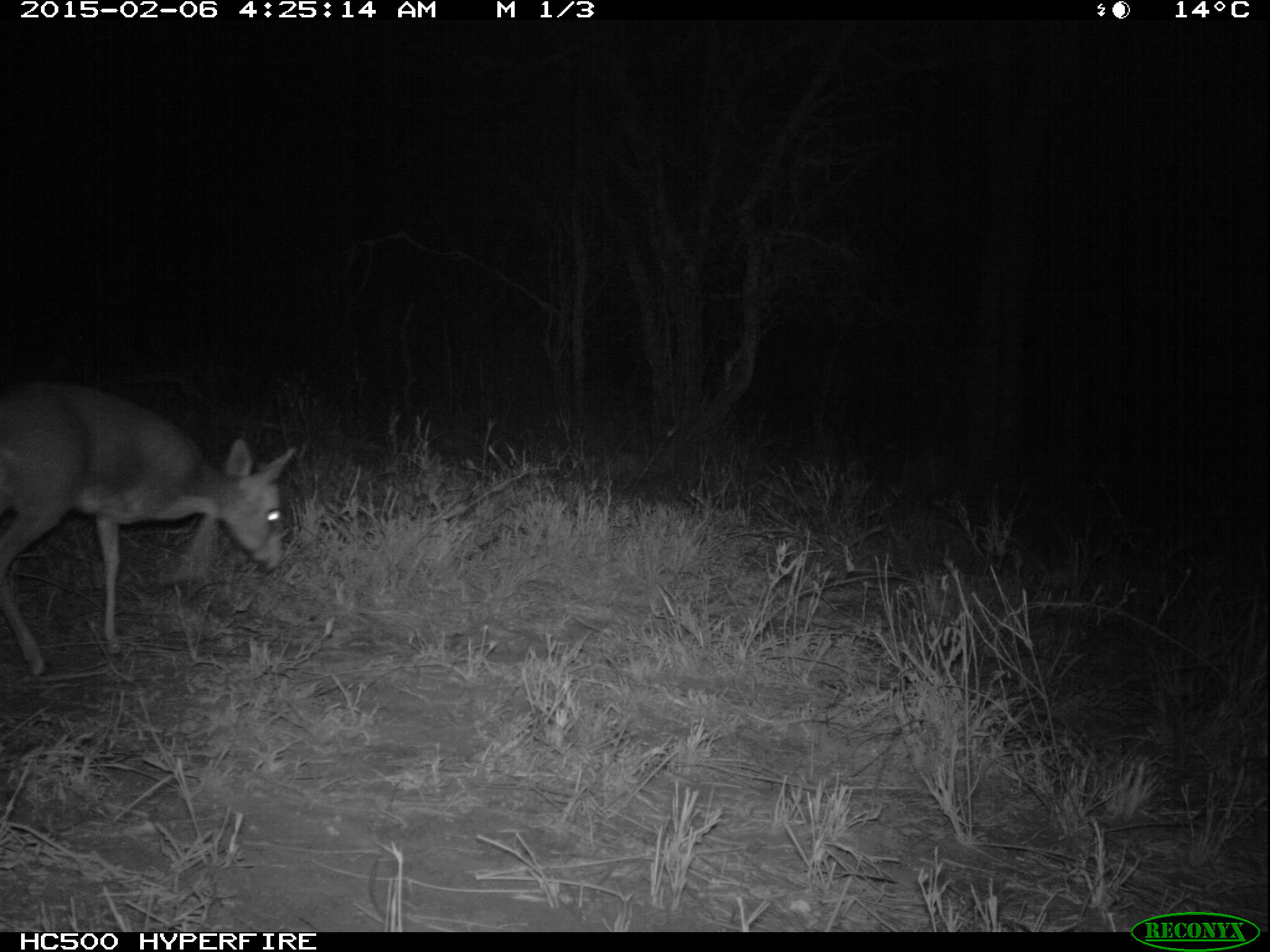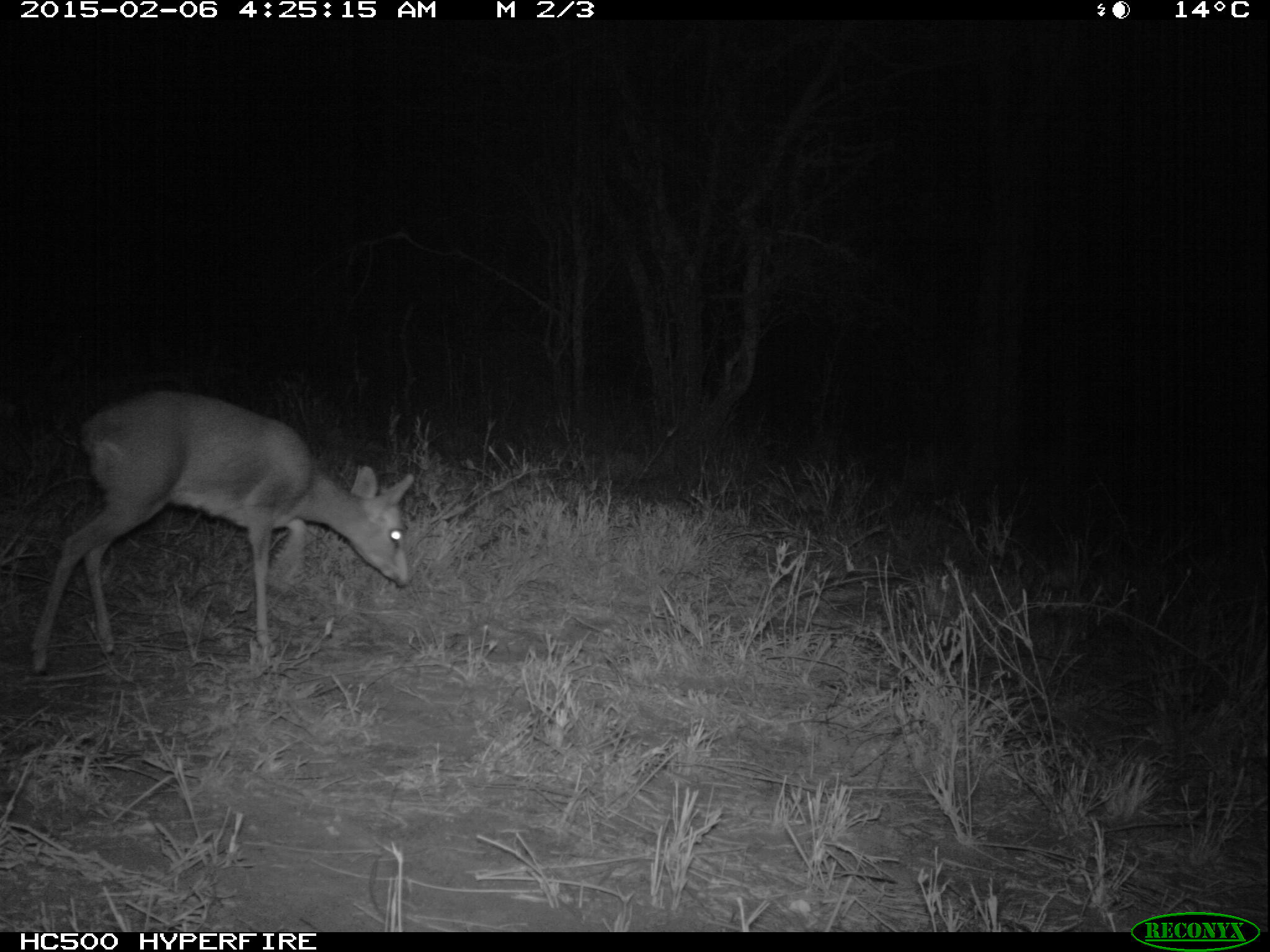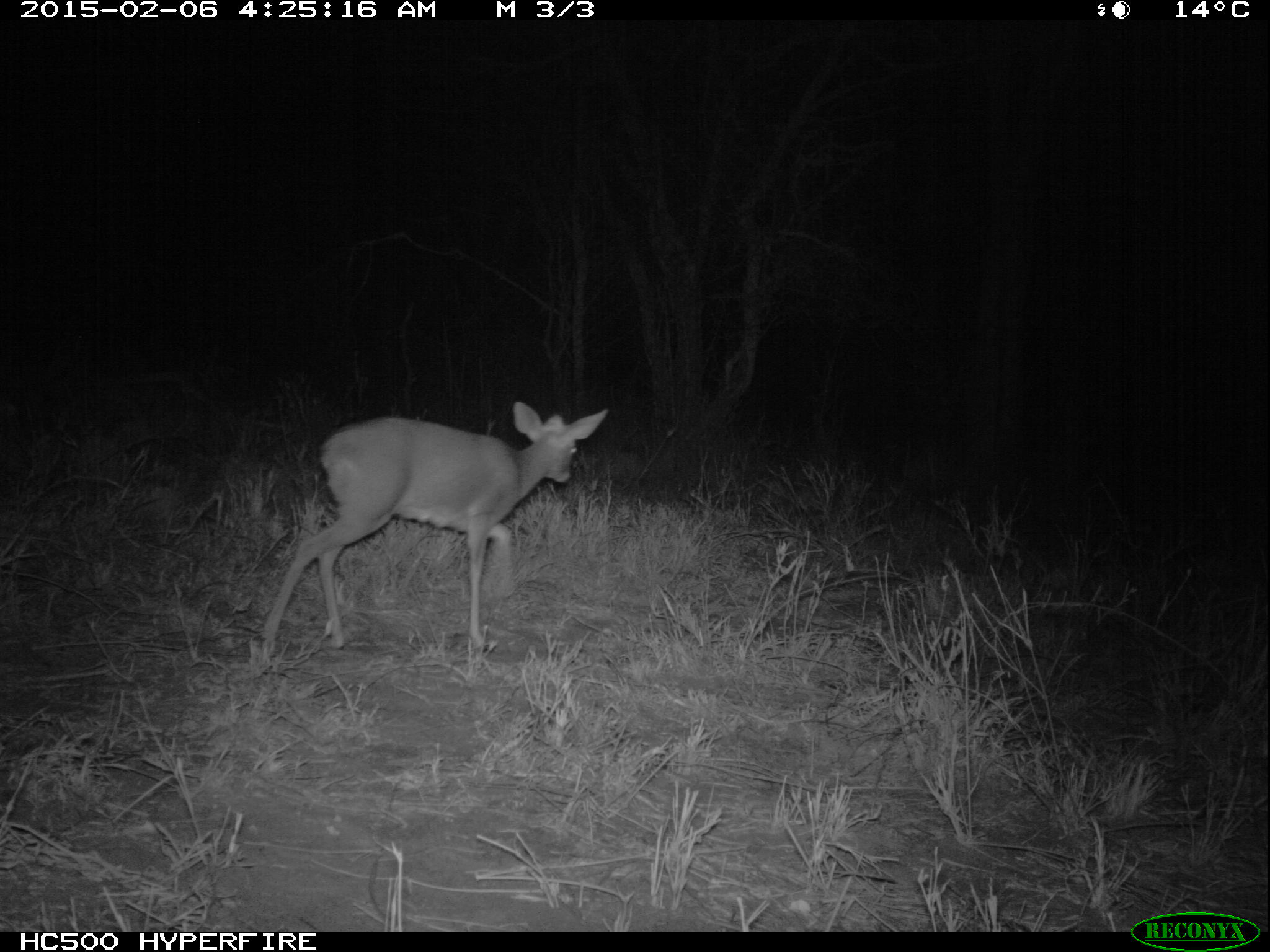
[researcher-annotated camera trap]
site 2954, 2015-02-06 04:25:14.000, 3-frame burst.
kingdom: Animalia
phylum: Chordata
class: Mammalia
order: Artiodactyla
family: Bovidae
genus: Madoqua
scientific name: Madoqua guentheri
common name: günther's dik-dik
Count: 1.